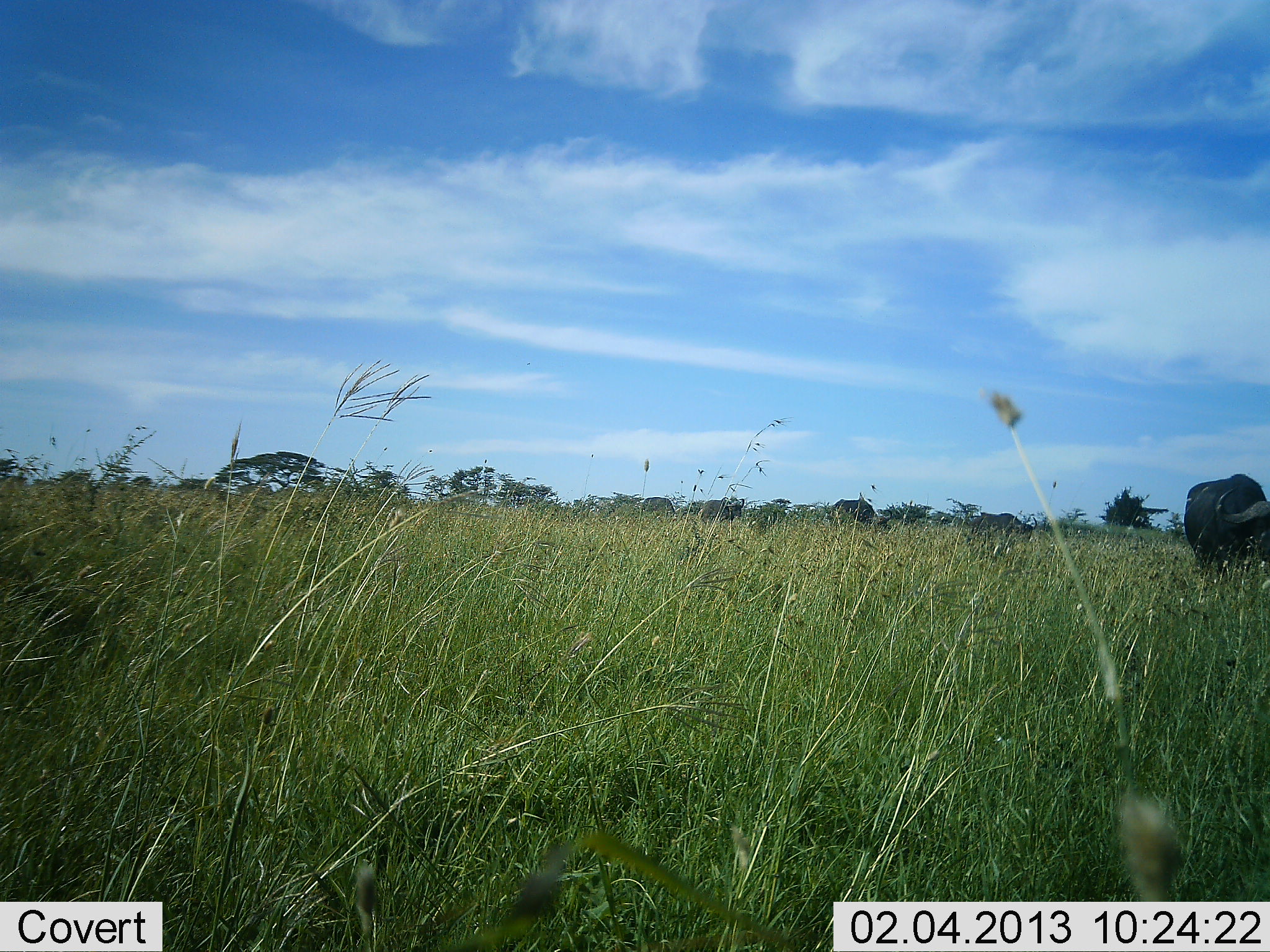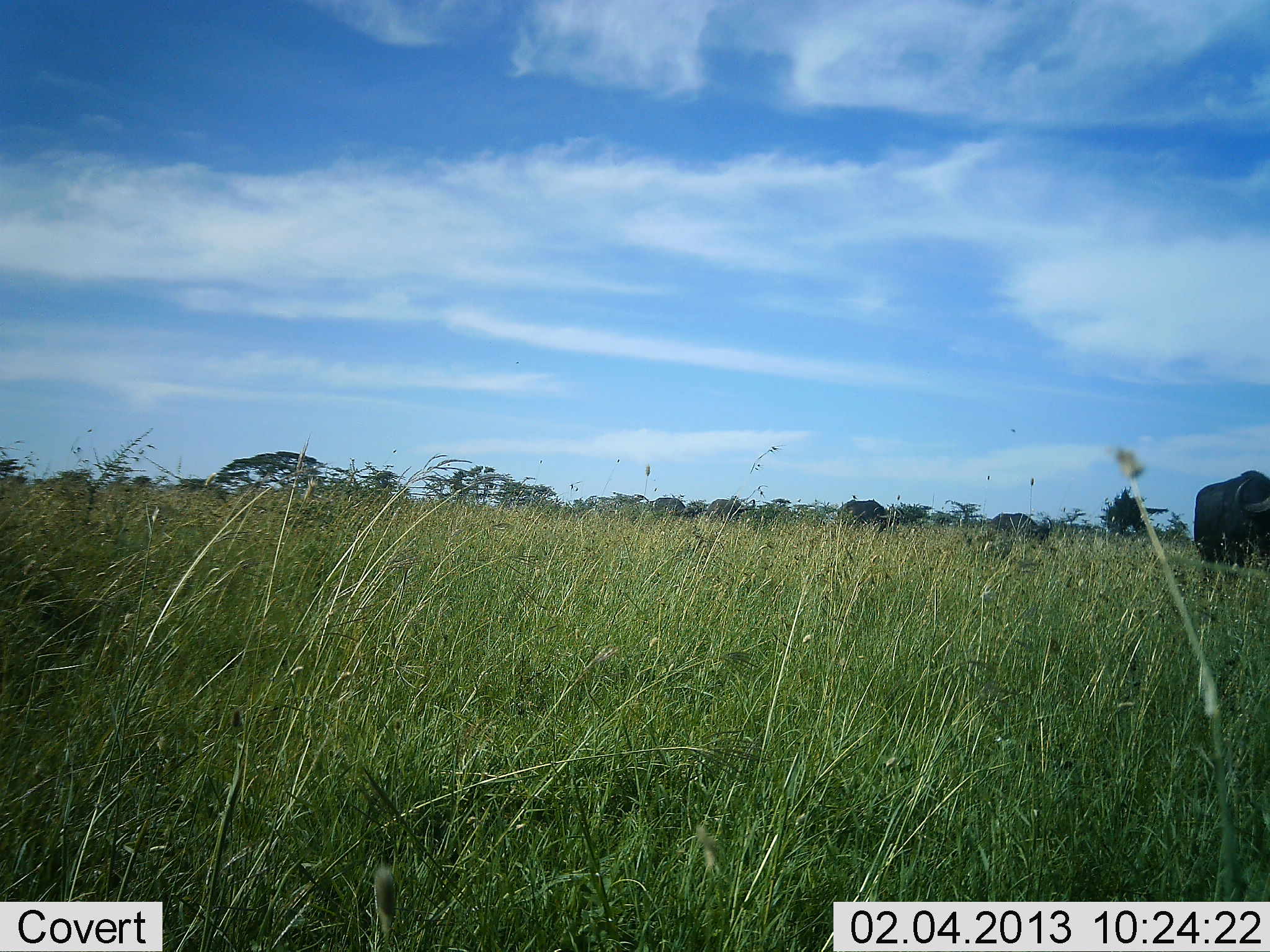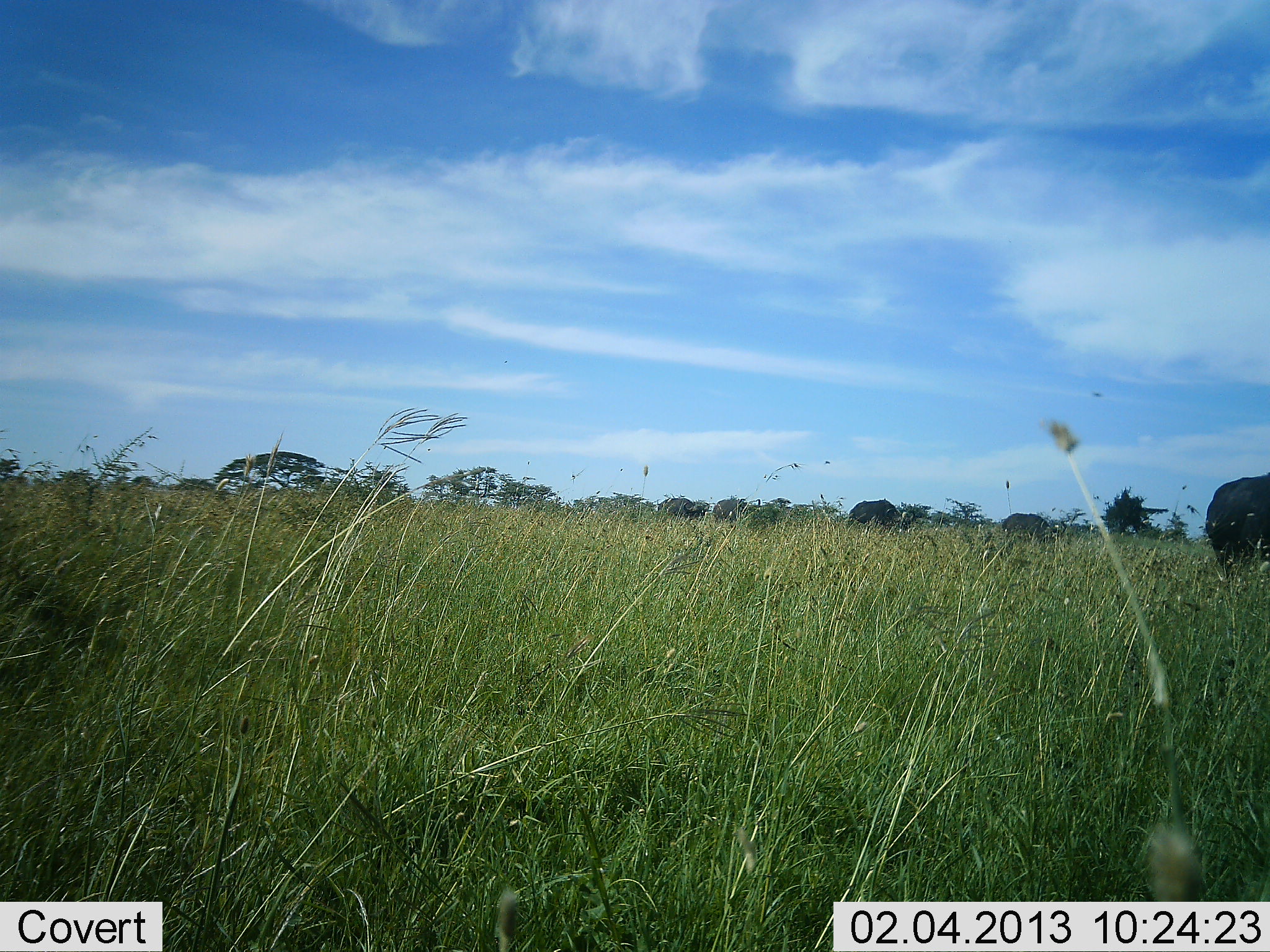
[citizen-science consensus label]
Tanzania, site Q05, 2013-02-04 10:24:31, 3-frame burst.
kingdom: Animalia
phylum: Chordata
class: Mammalia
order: Artiodactyla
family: Bovidae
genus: Syncerus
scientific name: Syncerus caffer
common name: cape buffalo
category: buffalo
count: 5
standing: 6%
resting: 0%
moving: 94%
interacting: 0%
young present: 0%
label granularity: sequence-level